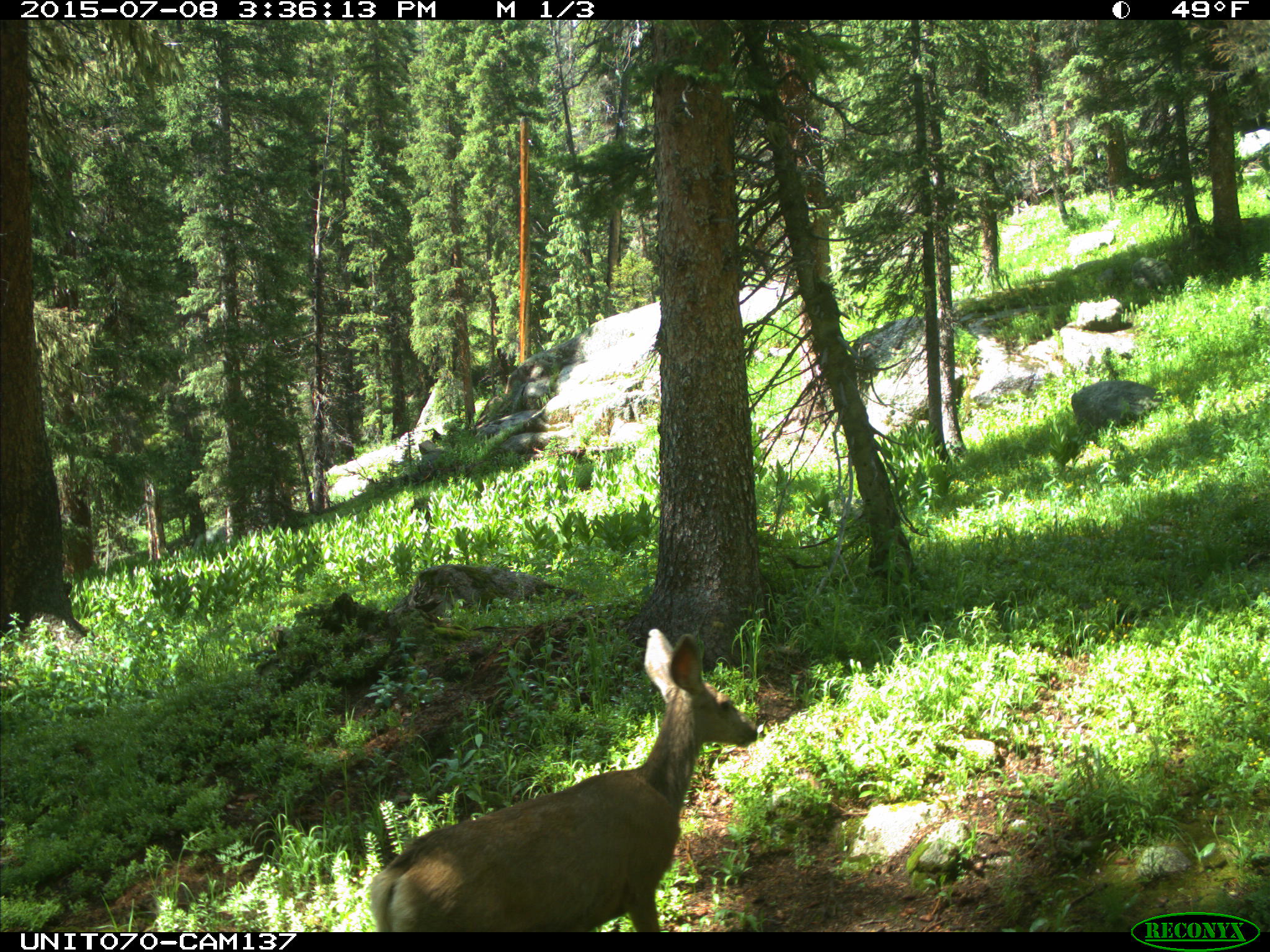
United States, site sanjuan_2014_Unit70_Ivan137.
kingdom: Animalia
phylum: Chordata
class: Mammalia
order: Artiodactyla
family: Cervidae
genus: Odocoileus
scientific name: Odocoileus hemionus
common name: mule deer